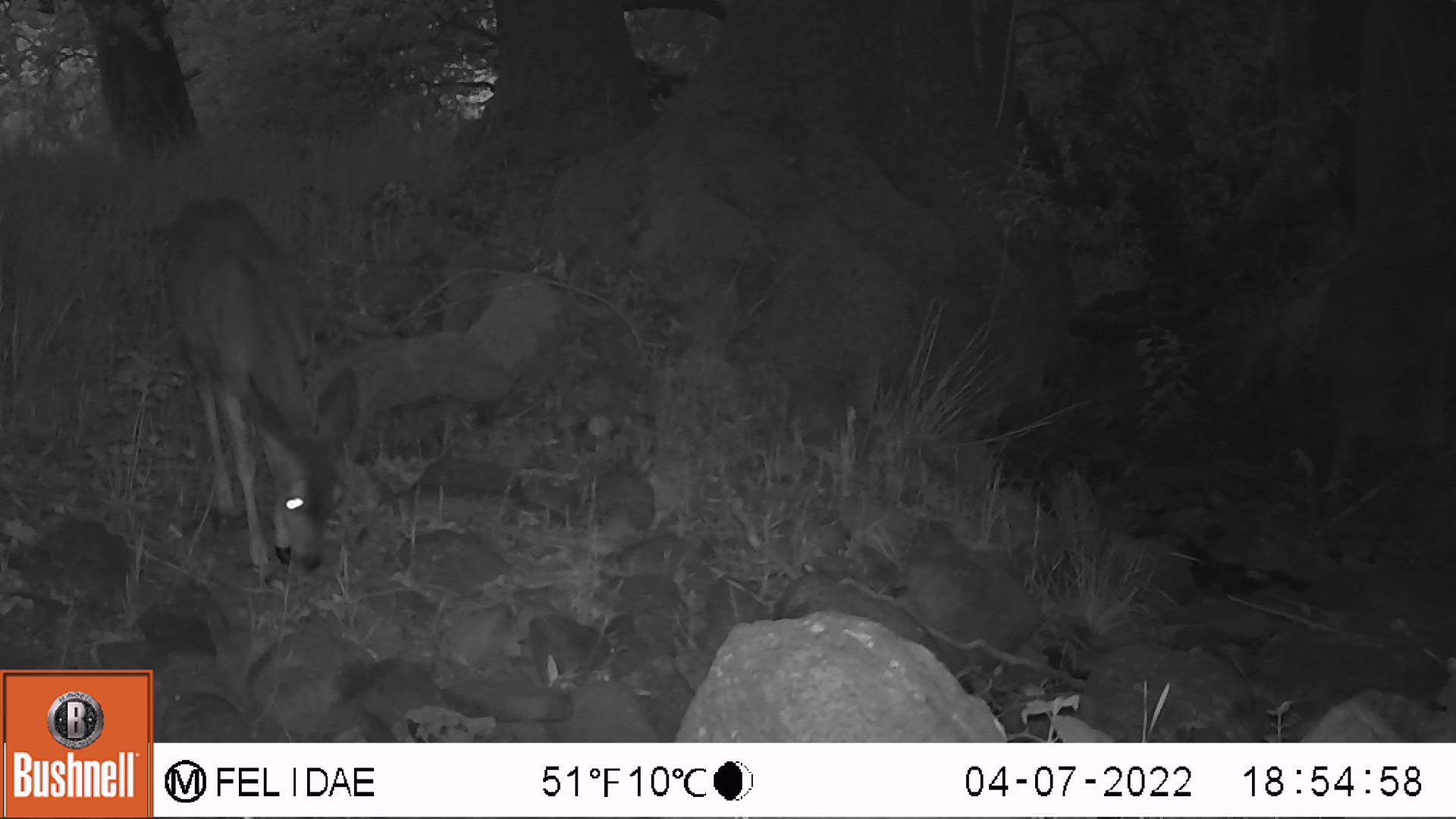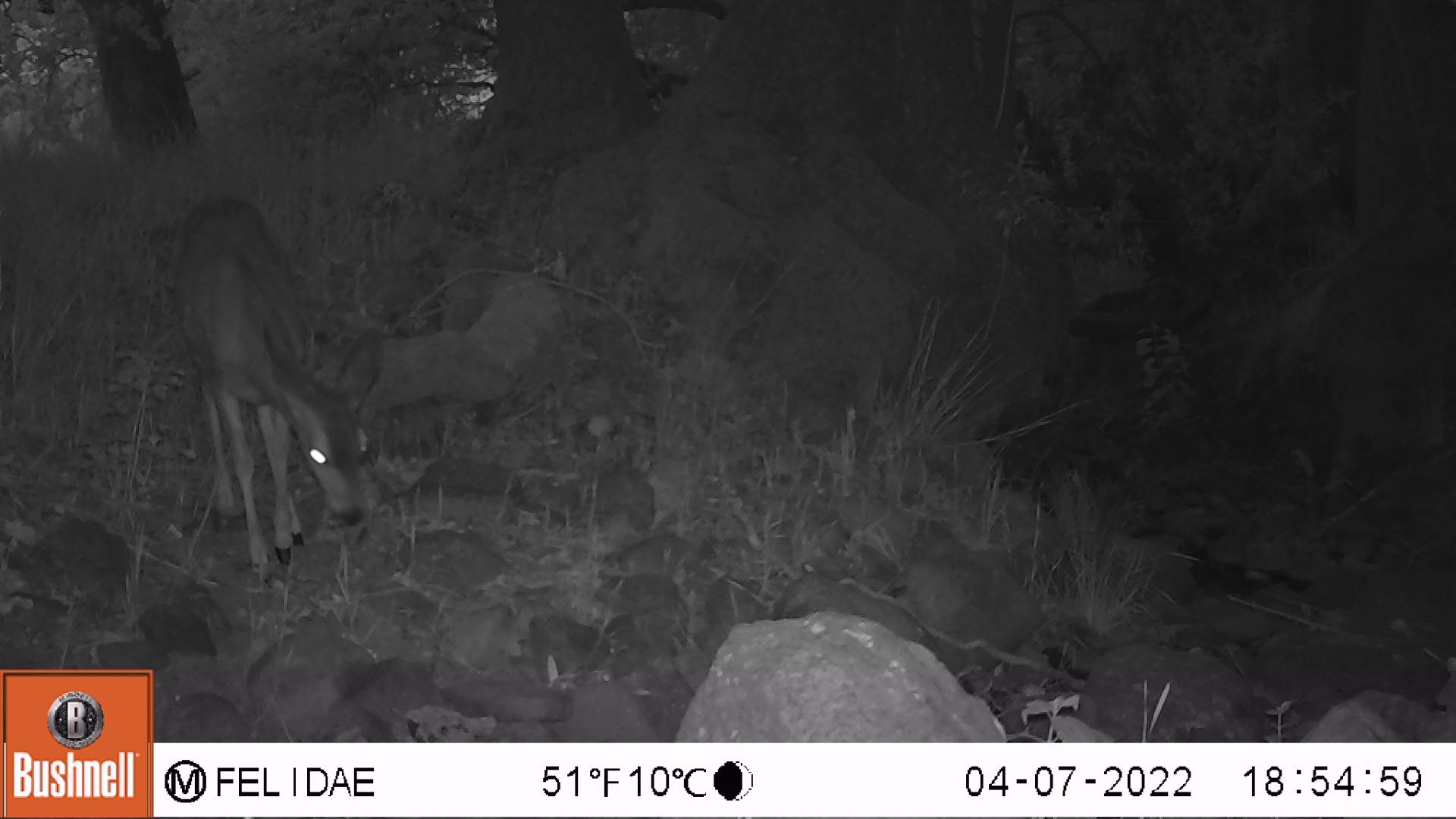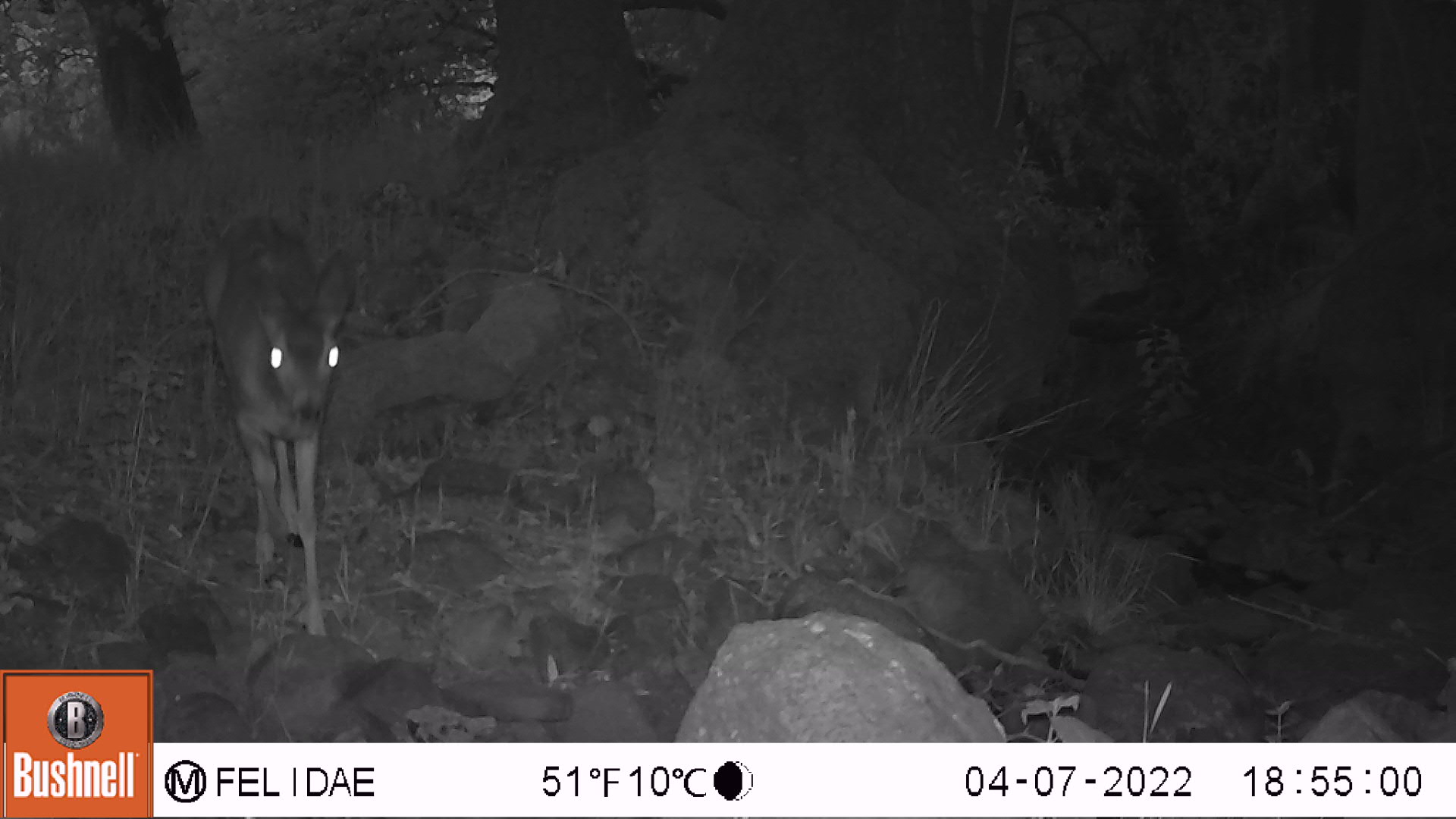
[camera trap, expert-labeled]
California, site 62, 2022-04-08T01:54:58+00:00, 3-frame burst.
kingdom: Animalia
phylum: Chordata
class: Mammalia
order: Artiodactyla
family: Cervidae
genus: Odocoileus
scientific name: Odocoileus hemionus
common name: mule deer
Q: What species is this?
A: Mule deer (Odocoileus hemionus).